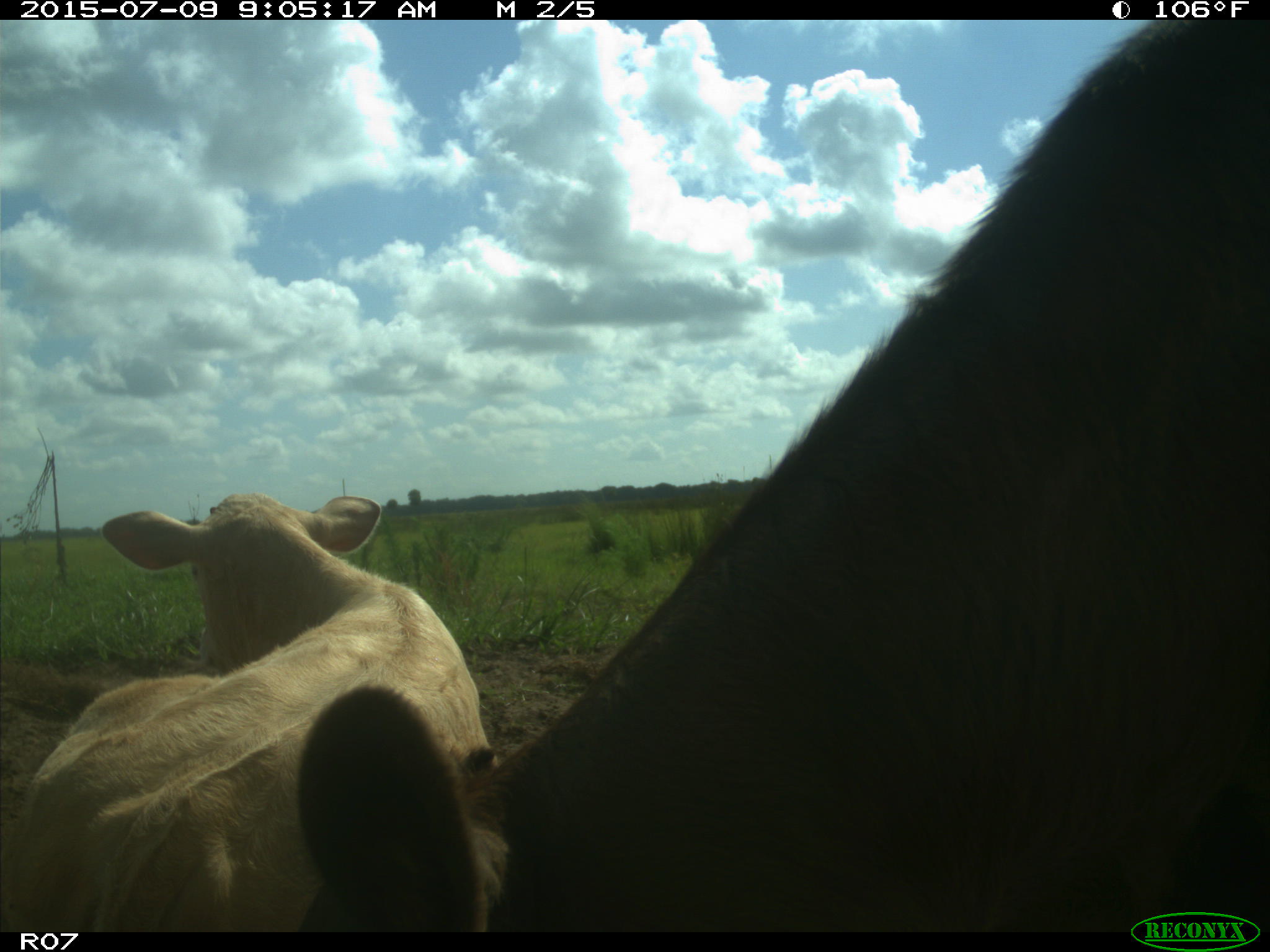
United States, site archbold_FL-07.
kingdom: Animalia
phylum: Chordata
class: Mammalia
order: Artiodactyla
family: Bovidae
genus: Bos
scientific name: Bos taurus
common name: domestic cow